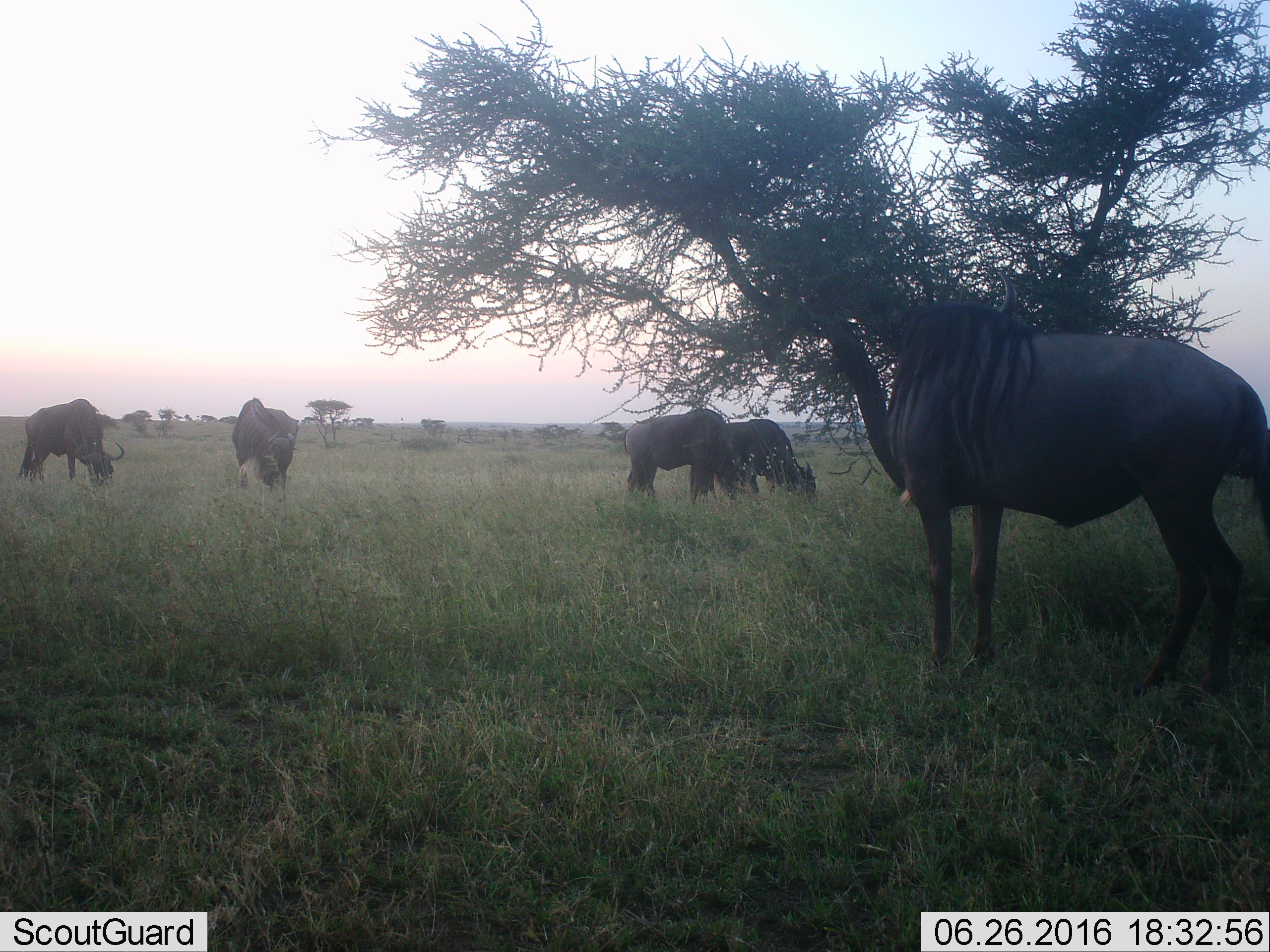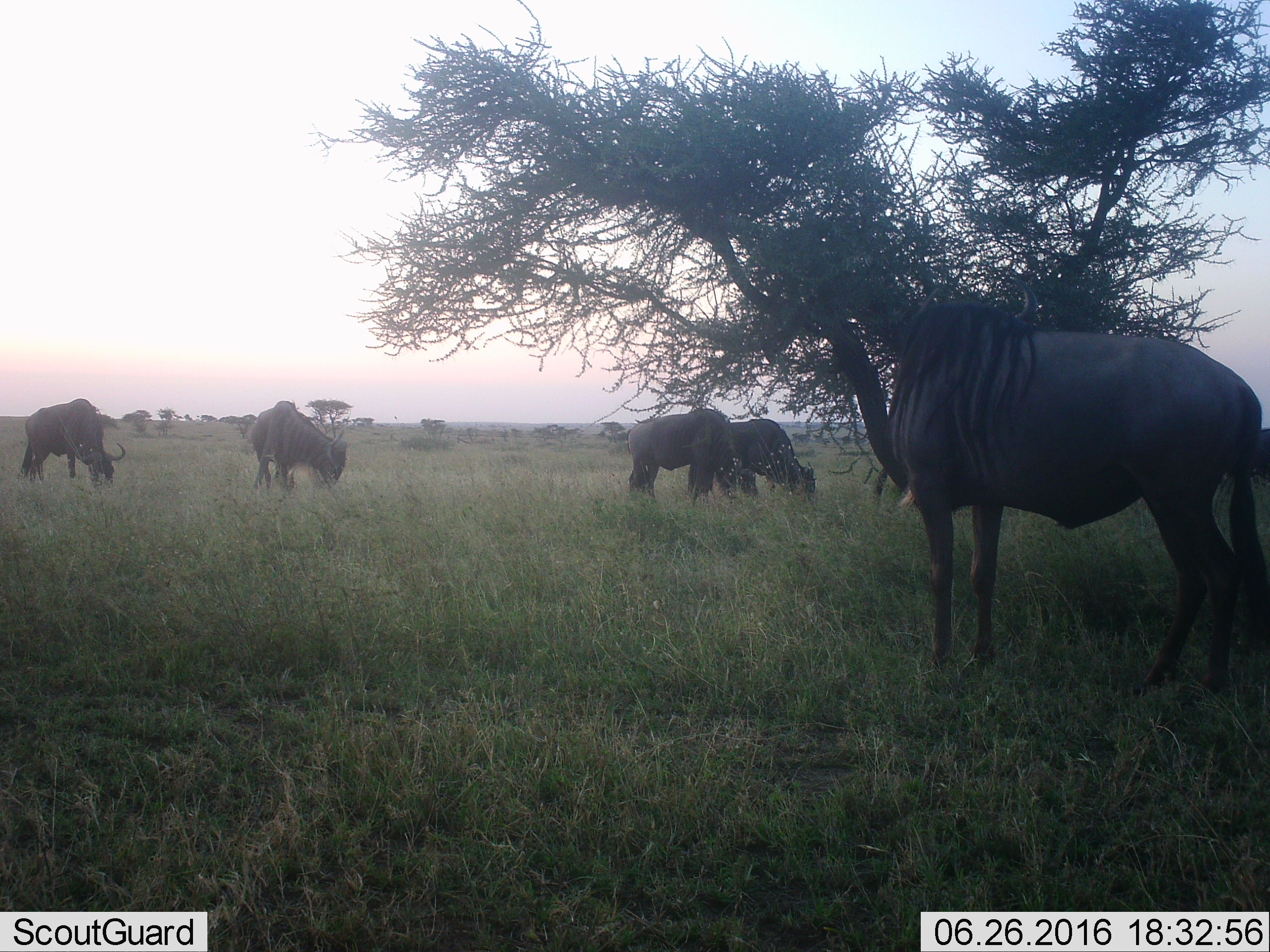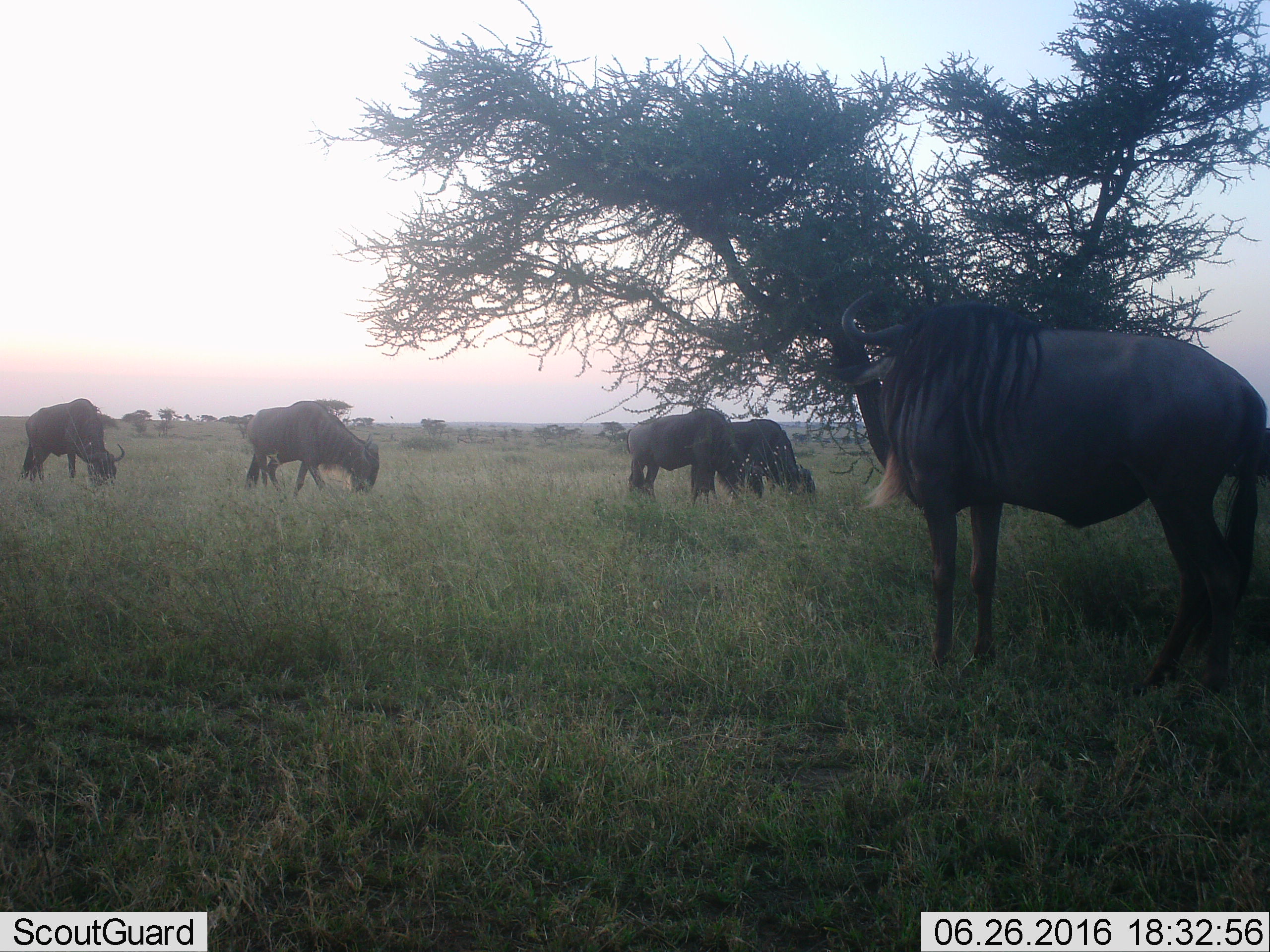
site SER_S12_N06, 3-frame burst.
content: unidentified animal